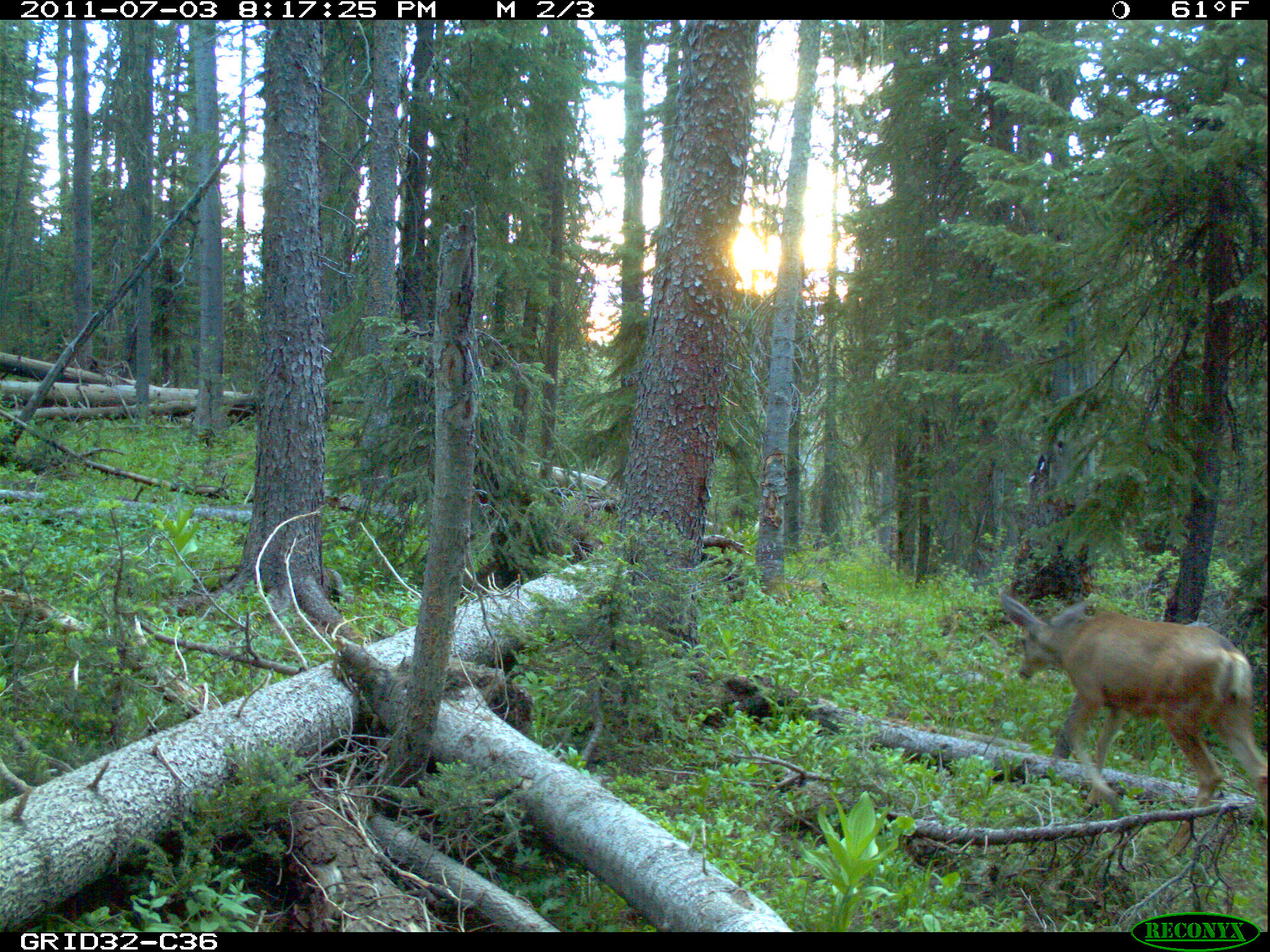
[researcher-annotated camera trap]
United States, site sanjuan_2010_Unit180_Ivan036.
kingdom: Animalia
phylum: Chordata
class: Mammalia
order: Artiodactyla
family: Cervidae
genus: Odocoileus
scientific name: Odocoileus hemionus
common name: mule deer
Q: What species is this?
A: Odocoileus hemionus (mule deer).